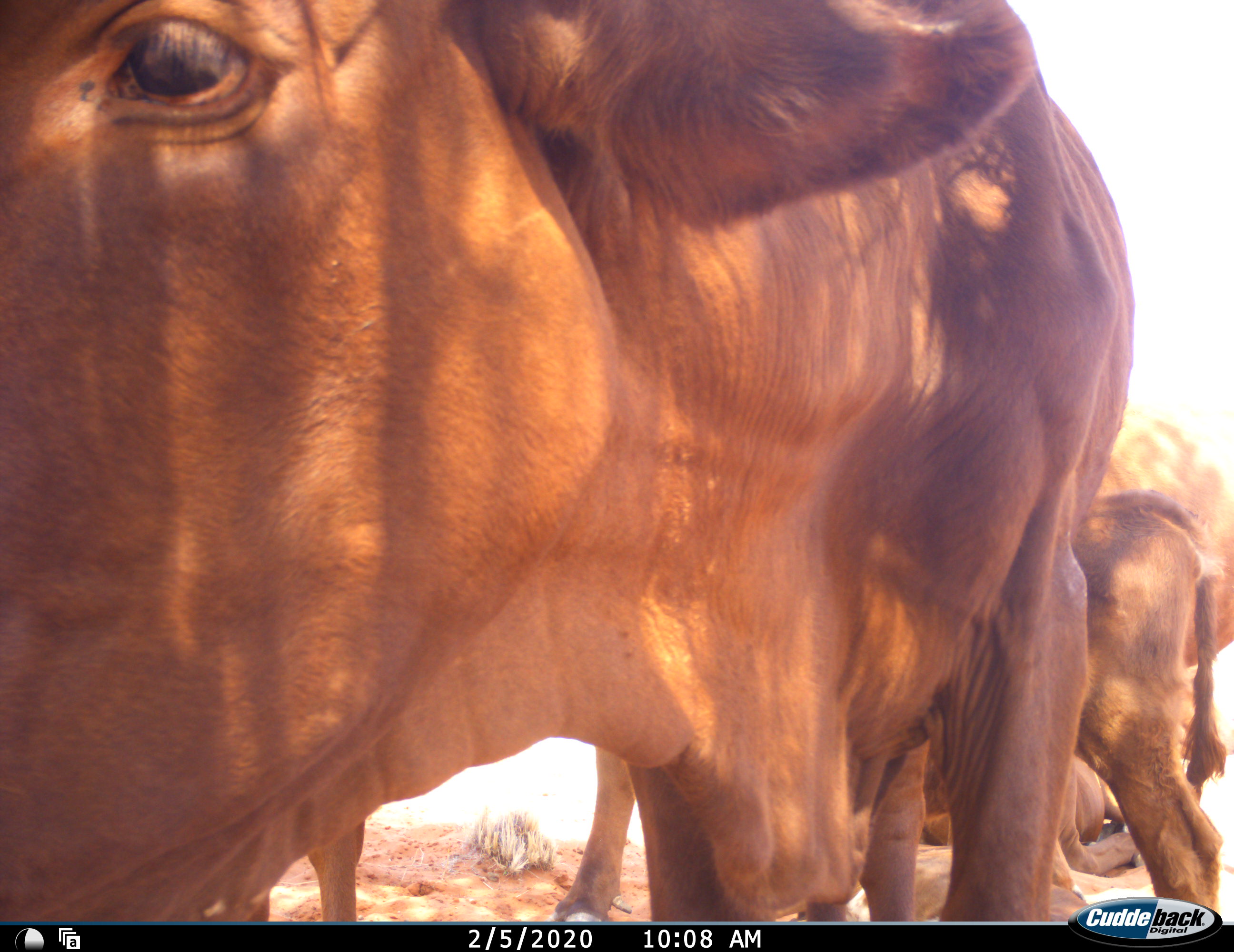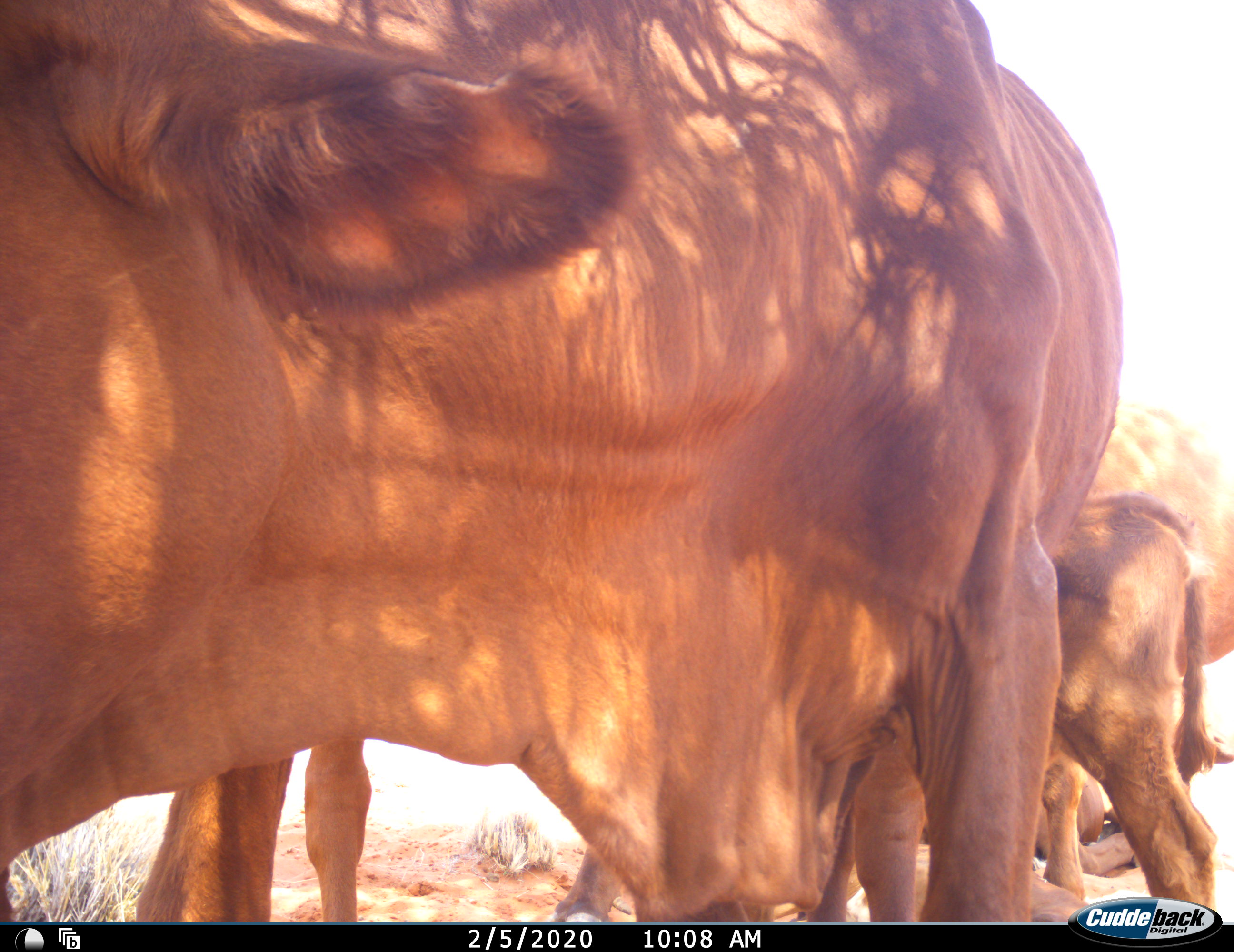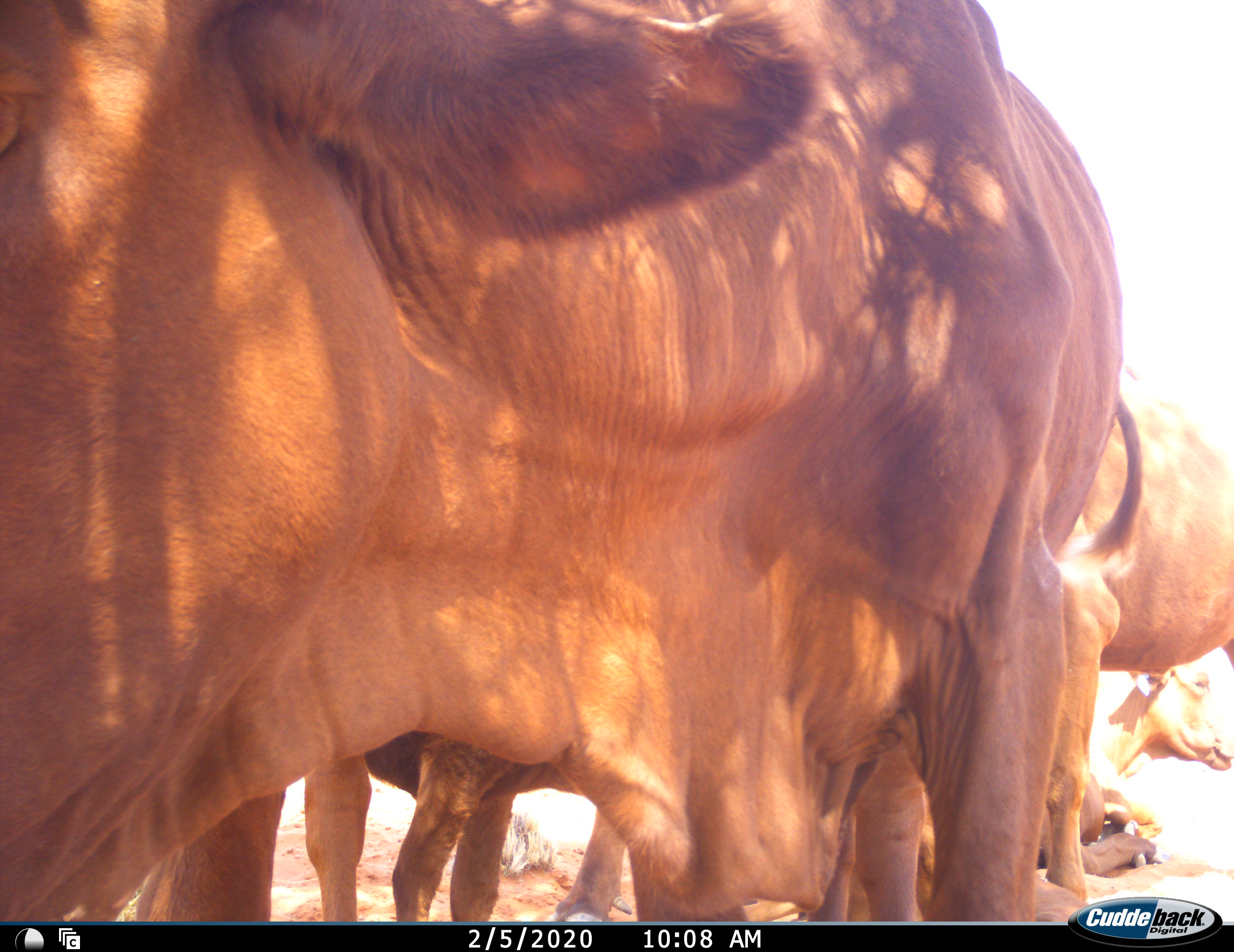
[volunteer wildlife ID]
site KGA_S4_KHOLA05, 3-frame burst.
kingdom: Animalia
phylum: Chordata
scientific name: Vertebrata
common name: domestic animal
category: domesticanimal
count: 4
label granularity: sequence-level